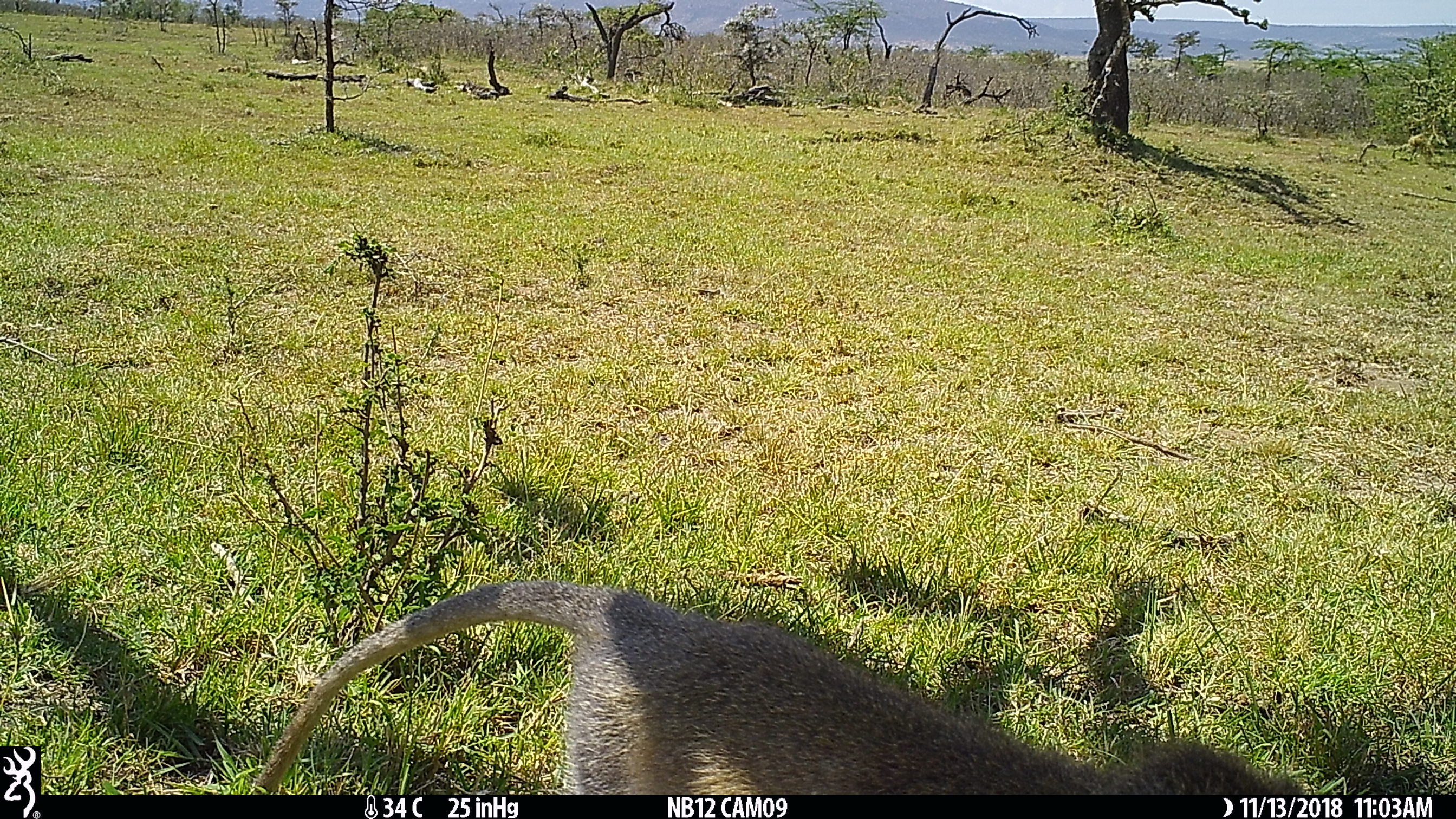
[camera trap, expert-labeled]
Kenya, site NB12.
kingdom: Animalia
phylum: Chordata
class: Mammalia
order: Primates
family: Cercopithecidae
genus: Chlorocebus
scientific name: Chlorocebus pygerythrus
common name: vervet monkey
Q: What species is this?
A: Vervet monkey (Chlorocebus pygerythrus).